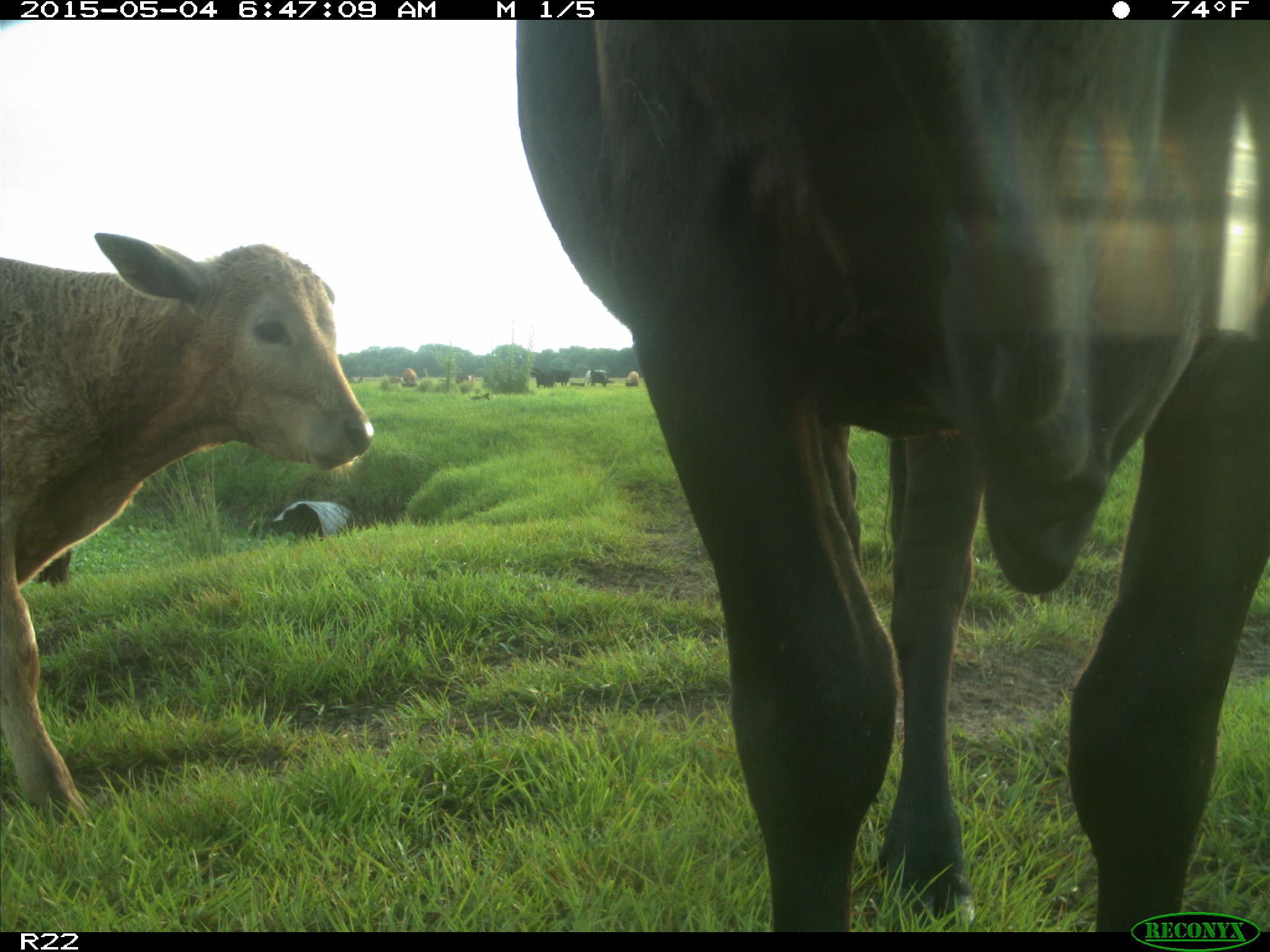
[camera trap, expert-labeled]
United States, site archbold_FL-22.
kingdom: Animalia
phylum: Chordata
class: Mammalia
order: Artiodactyla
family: Bovidae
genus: Bos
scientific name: Bos taurus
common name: domestic cow